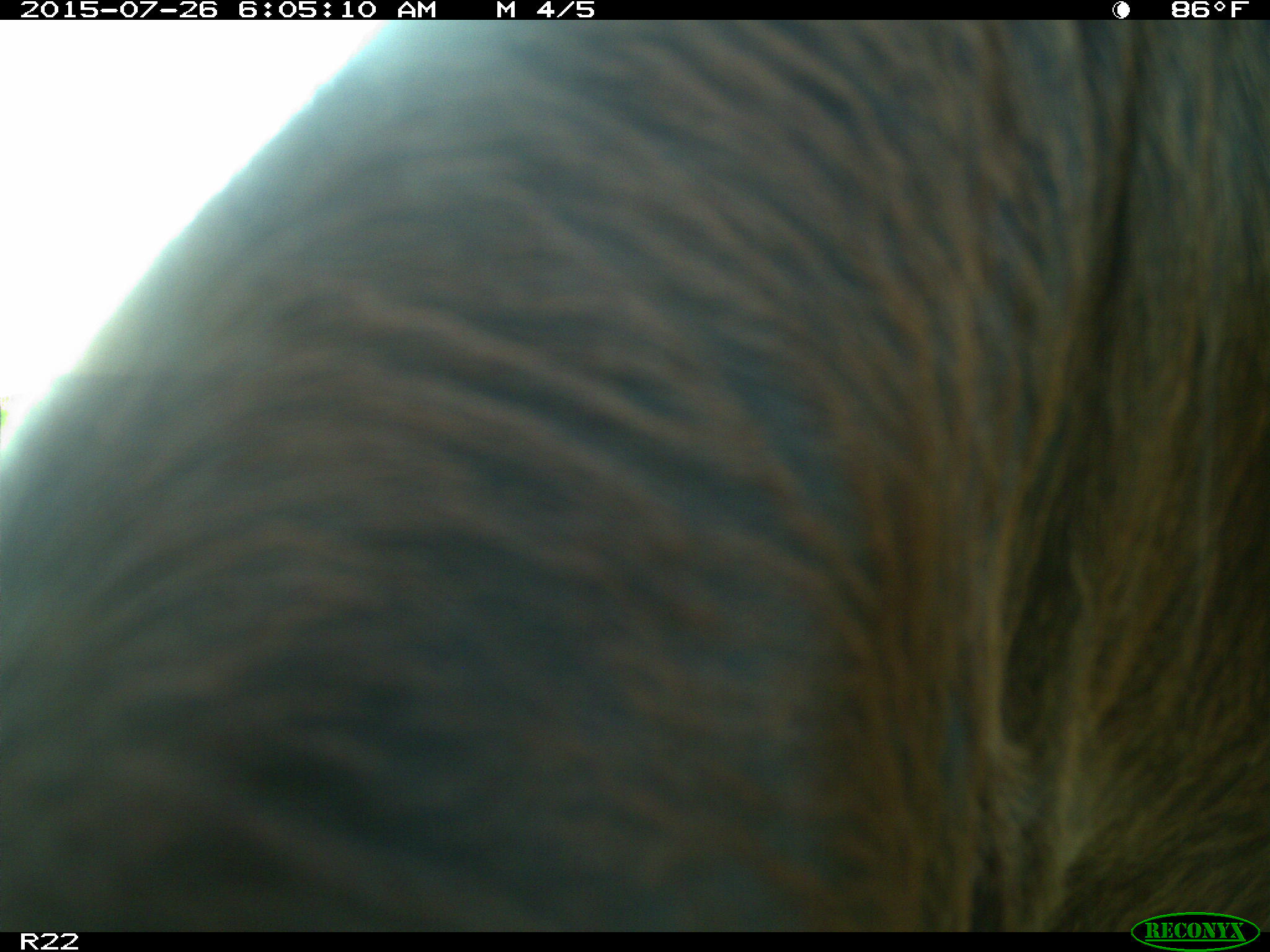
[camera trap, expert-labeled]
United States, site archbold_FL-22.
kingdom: Animalia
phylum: Chordata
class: Mammalia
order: Artiodactyla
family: Bovidae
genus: Bos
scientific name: Bos taurus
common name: domestic cow